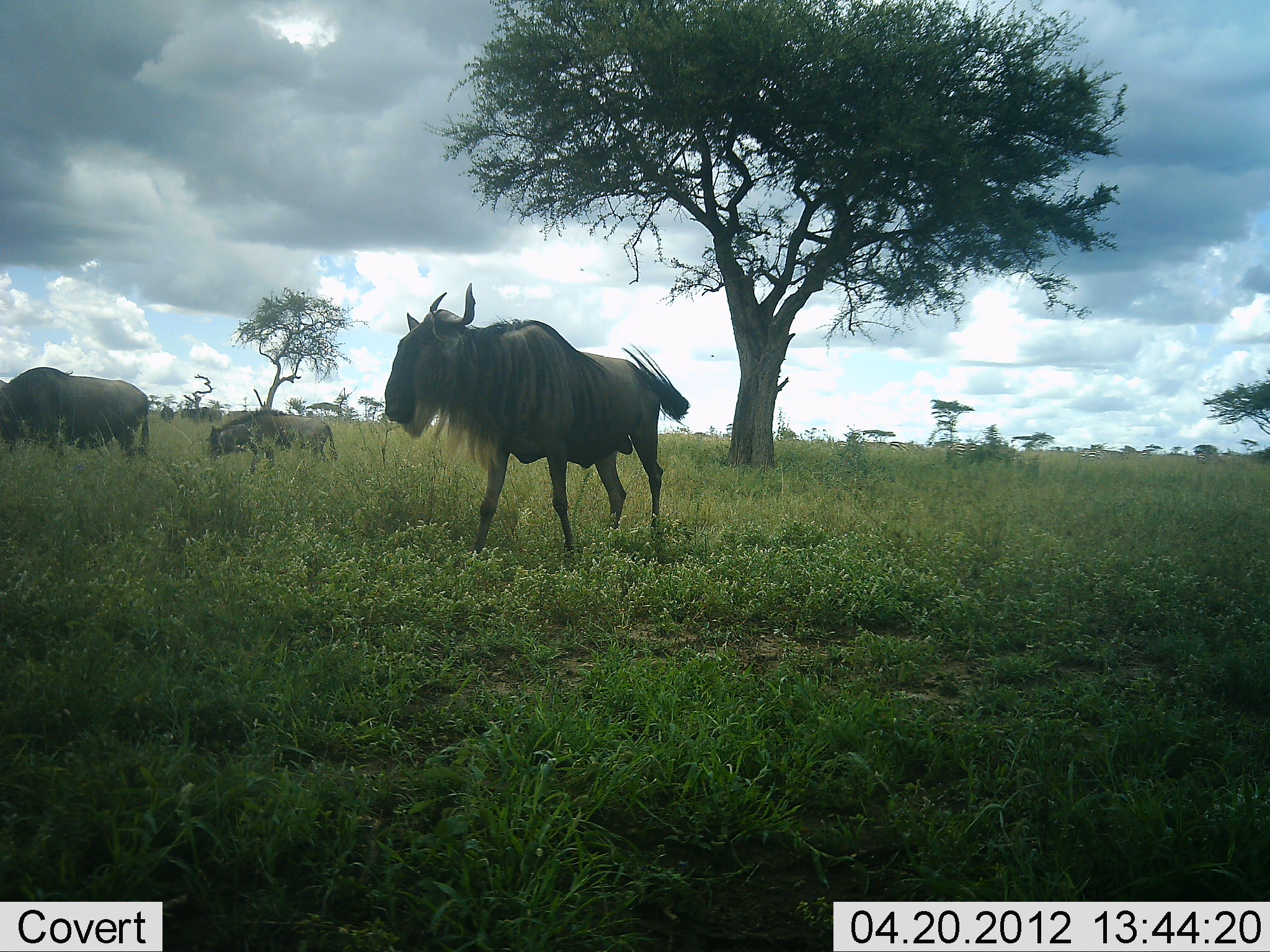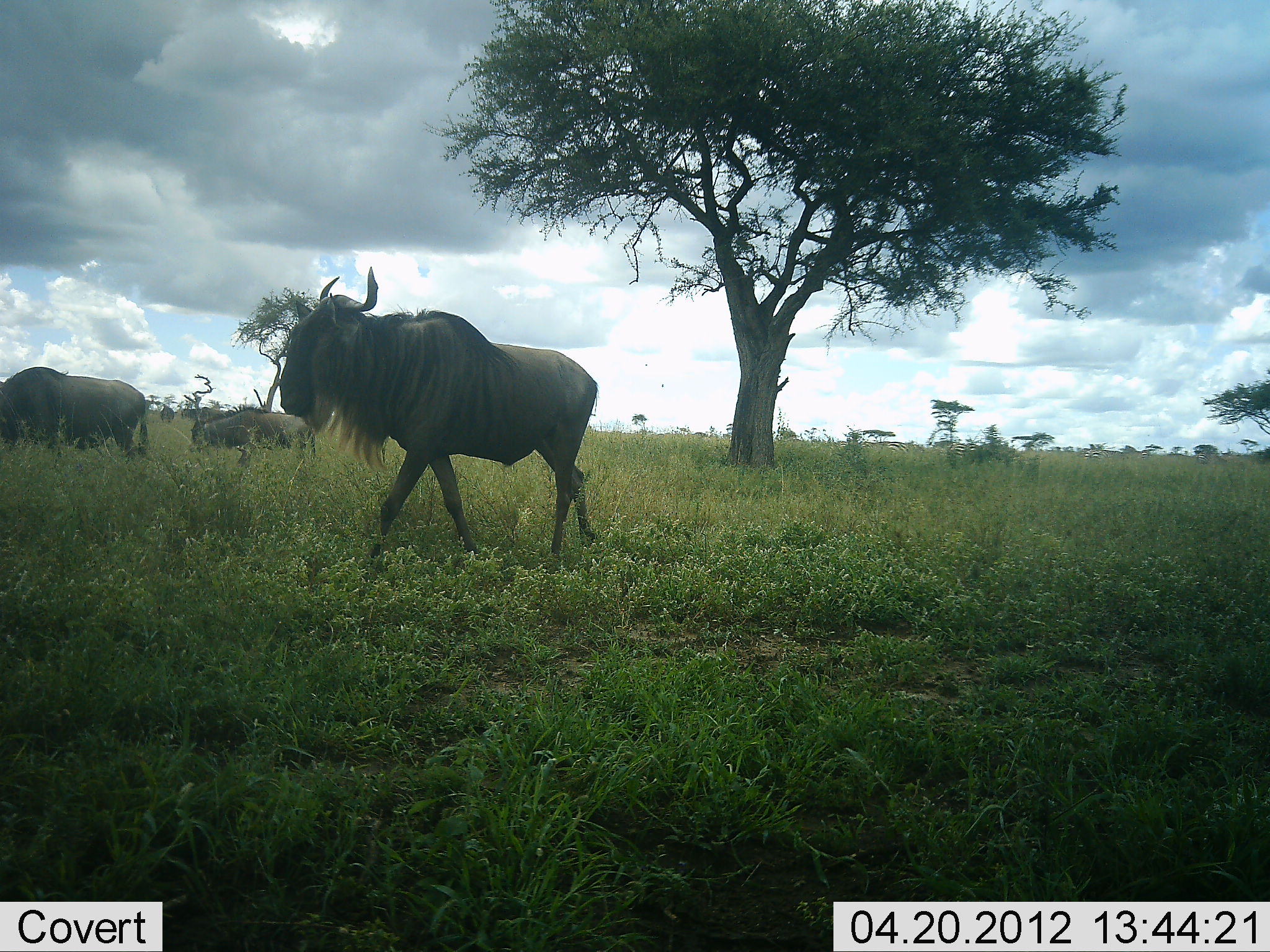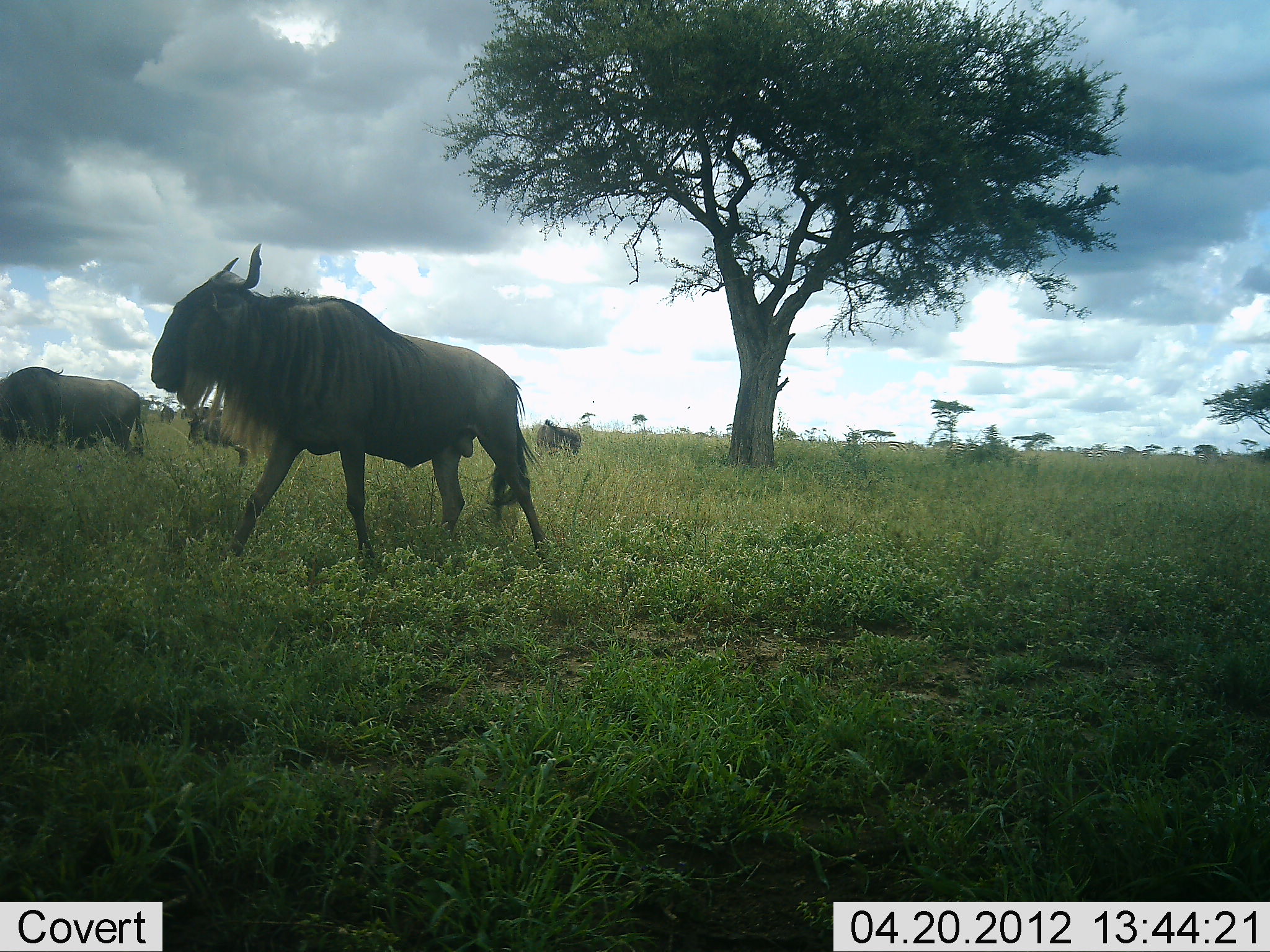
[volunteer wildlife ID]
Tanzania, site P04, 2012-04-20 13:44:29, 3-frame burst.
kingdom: Animalia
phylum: Chordata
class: Mammalia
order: Artiodactyla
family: Bovidae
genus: Connochaetes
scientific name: Connochaetes taurinus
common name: blue wildebeest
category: wildebeest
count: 4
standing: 32%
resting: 5%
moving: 95%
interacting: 5%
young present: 18%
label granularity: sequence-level